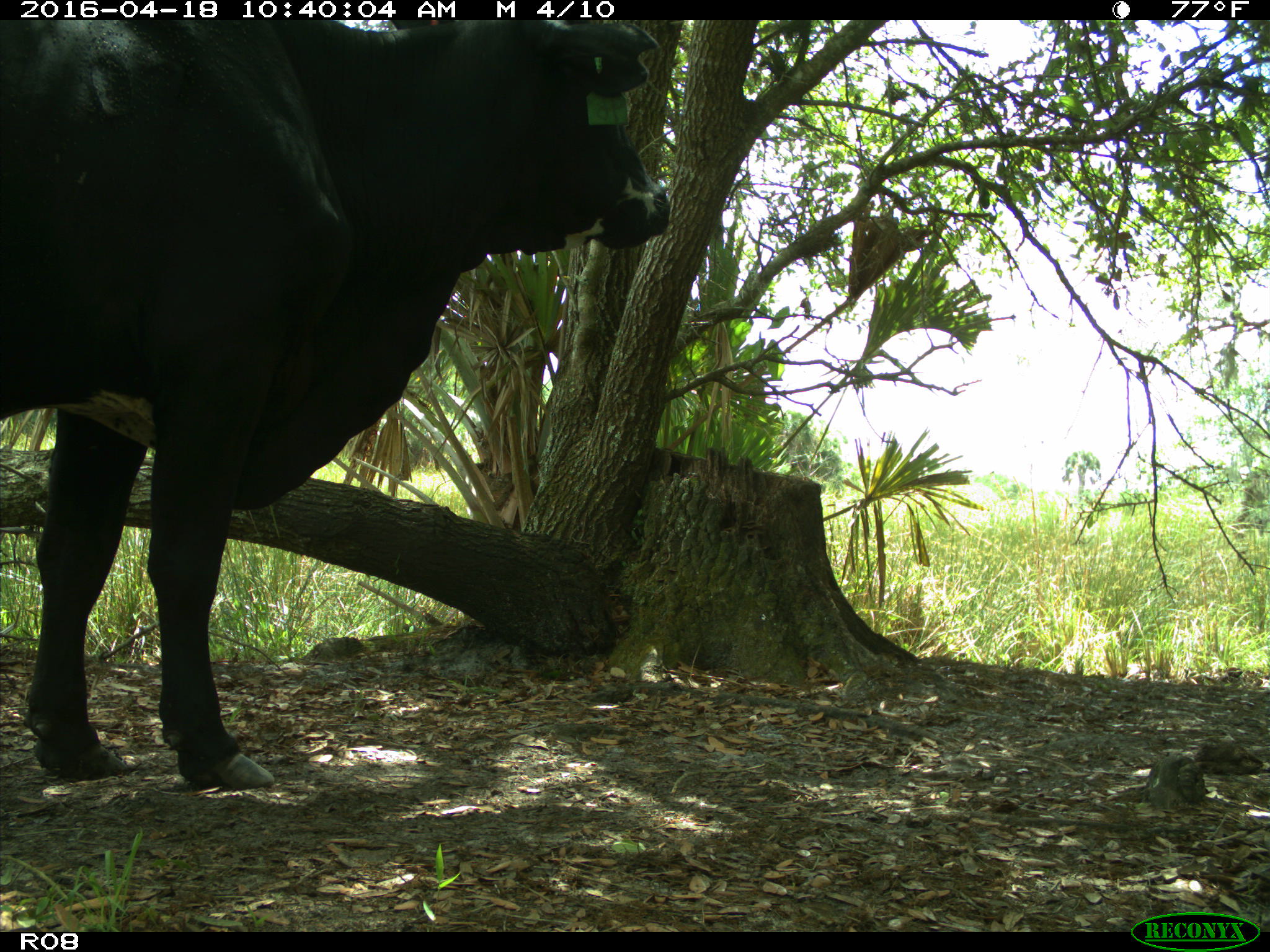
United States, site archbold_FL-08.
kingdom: Animalia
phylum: Chordata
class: Mammalia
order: Artiodactyla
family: Bovidae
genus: Bos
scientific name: Bos taurus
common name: domestic cow